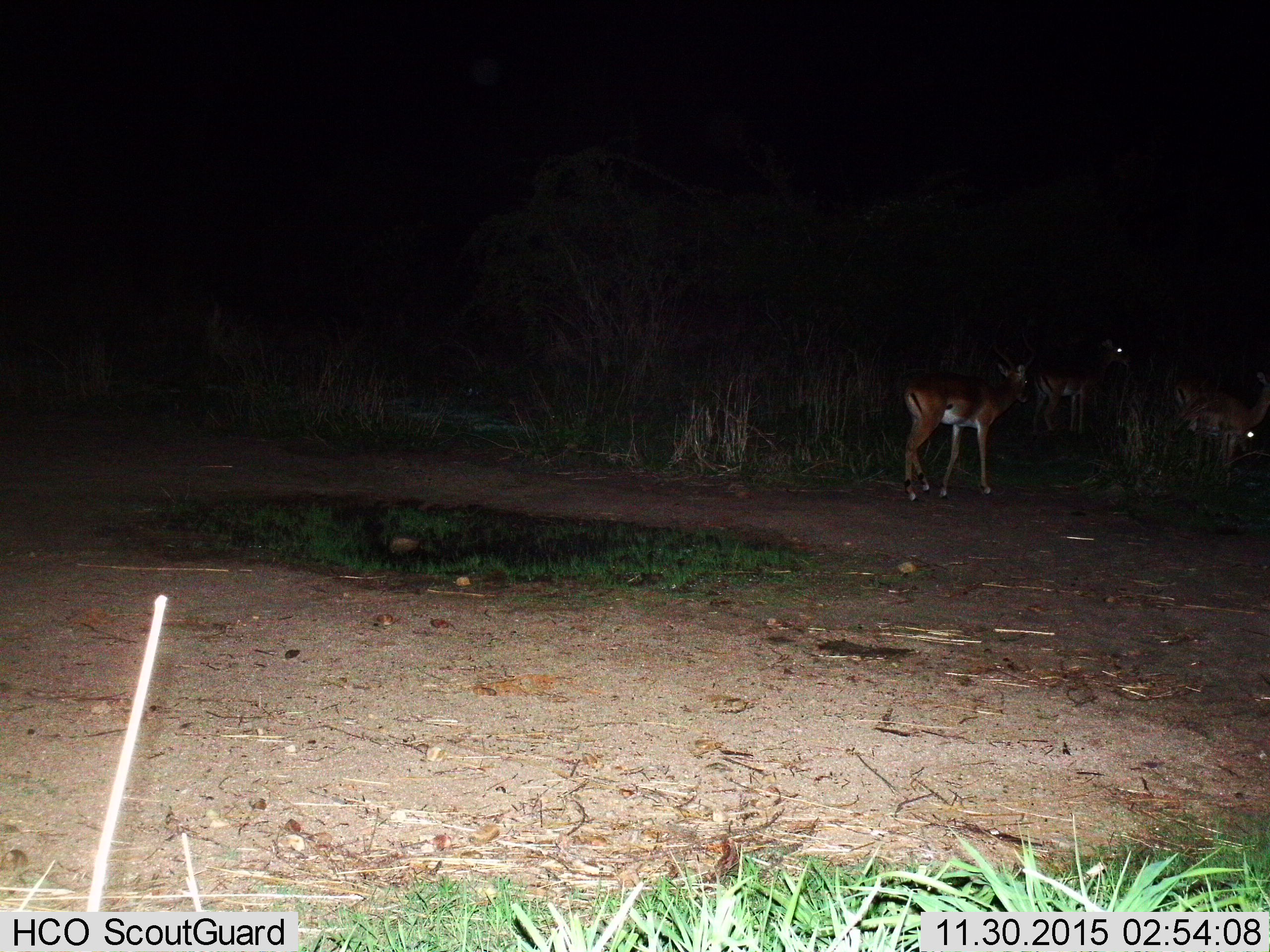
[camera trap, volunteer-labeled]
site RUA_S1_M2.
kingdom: Animalia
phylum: Chordata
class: Mammalia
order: Artiodactyla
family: Bovidae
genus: Aepyceros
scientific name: Aepyceros melampus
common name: impala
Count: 5.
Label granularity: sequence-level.